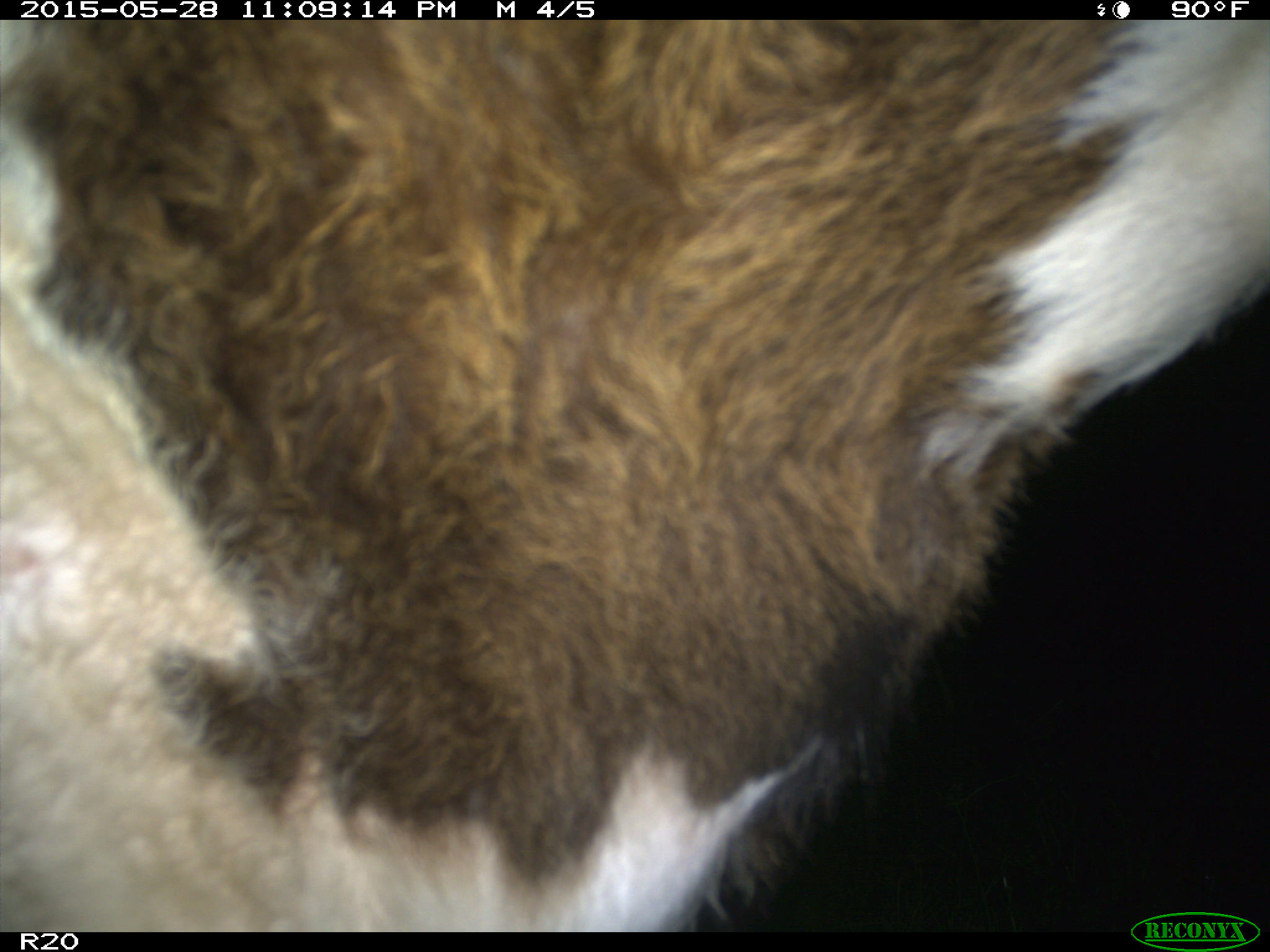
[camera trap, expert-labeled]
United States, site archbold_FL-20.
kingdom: Animalia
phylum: Chordata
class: Mammalia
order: Artiodactyla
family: Bovidae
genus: Bos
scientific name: Bos taurus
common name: domestic cow